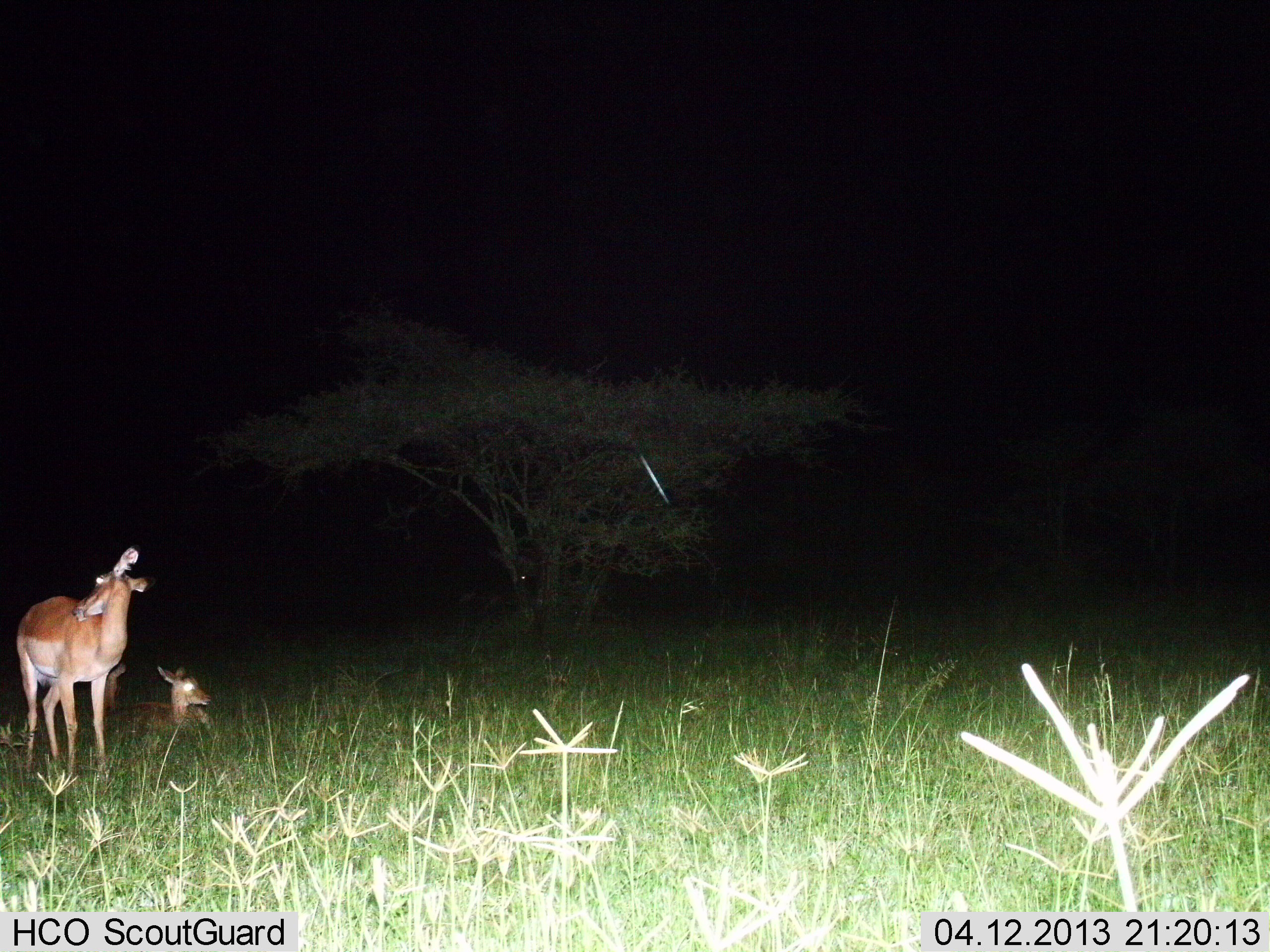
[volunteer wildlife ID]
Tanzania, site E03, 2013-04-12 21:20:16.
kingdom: Animalia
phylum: Chordata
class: Mammalia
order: Artiodactyla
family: Bovidae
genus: Aepyceros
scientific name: Aepyceros melampus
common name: impala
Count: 2.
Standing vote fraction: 100%.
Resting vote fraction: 100%.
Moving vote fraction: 0%.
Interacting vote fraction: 0%.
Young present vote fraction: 10%.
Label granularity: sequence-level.